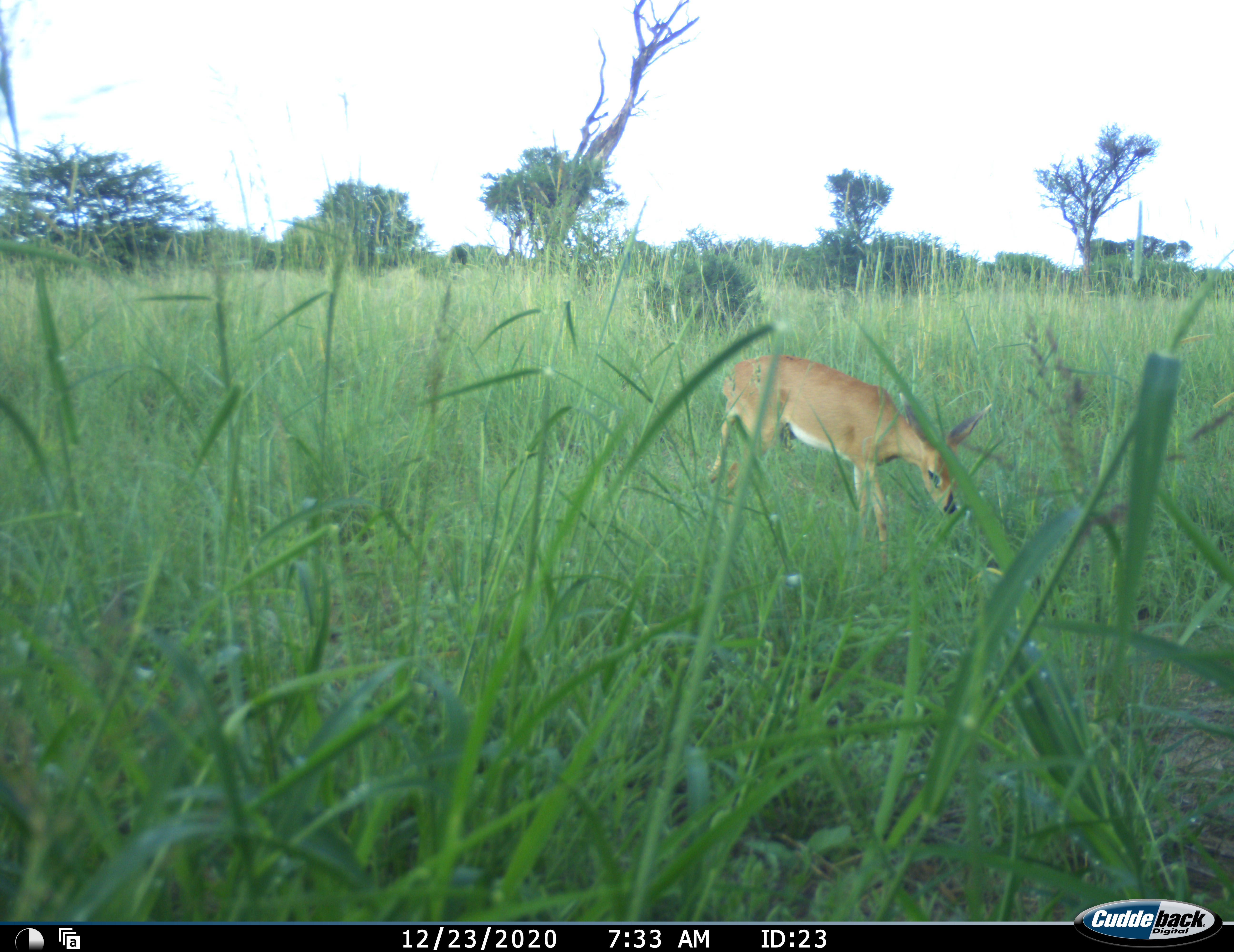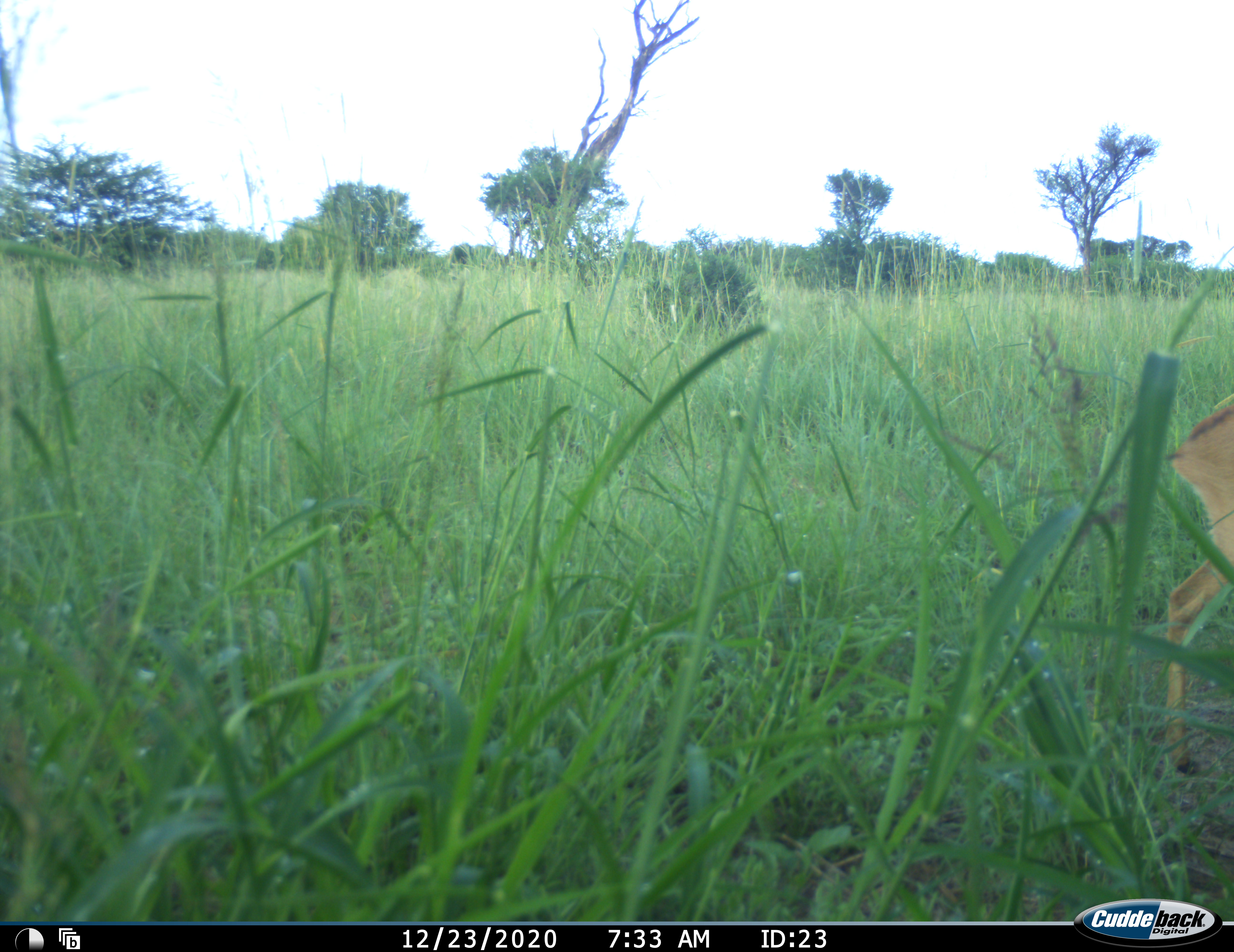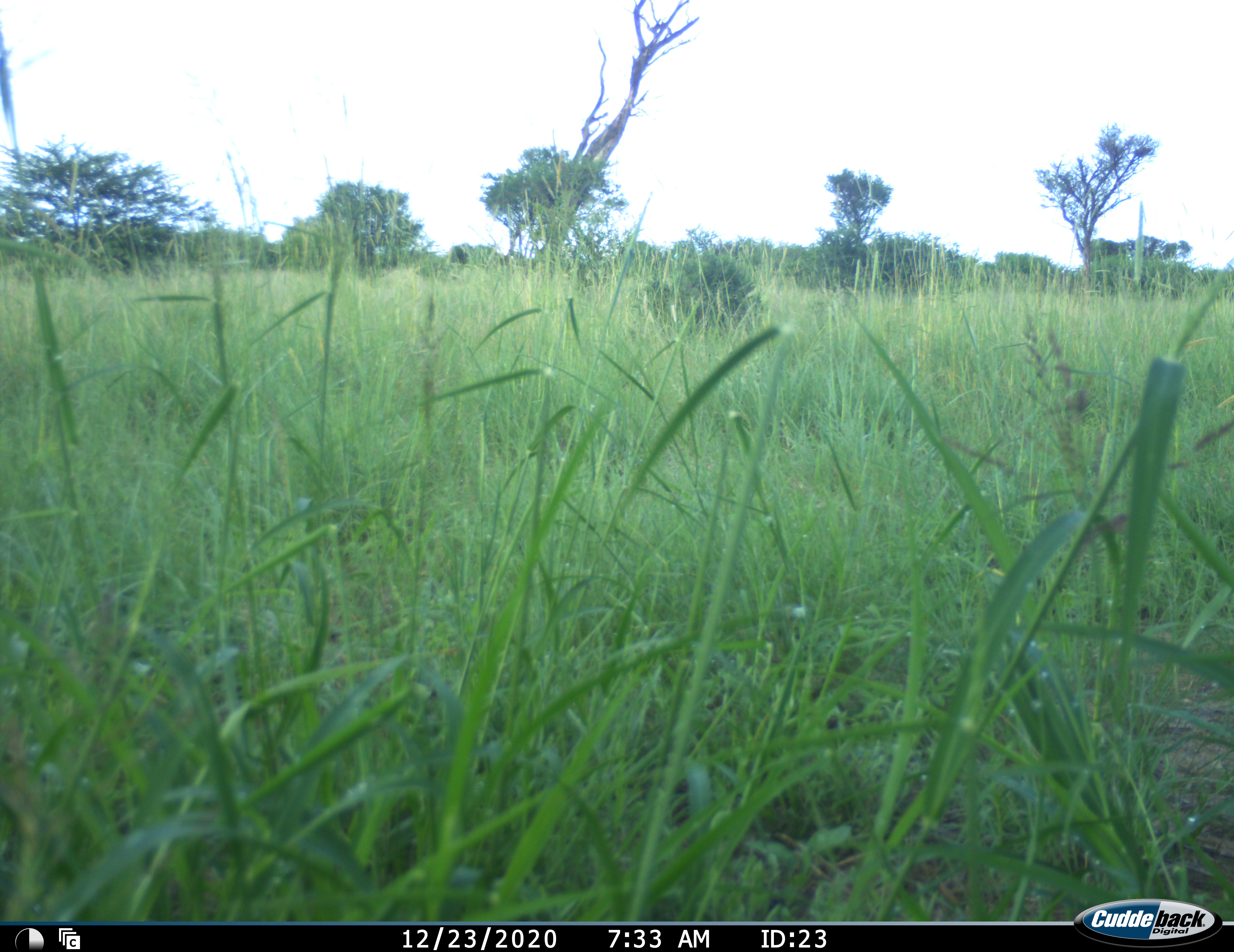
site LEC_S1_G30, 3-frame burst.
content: unidentified animal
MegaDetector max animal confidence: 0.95